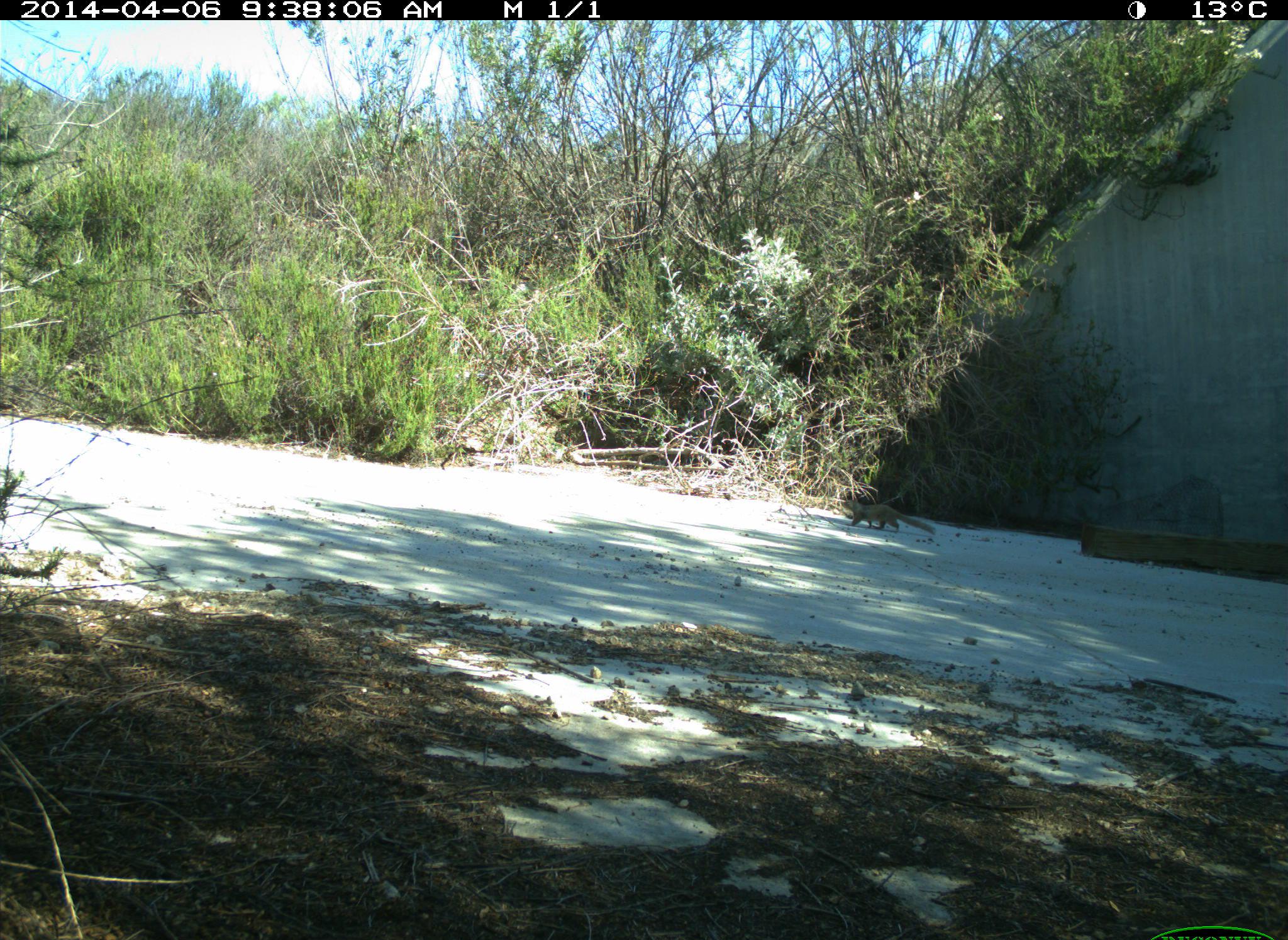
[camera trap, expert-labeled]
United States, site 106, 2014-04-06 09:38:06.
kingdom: Animalia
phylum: Chordata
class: Mammalia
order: Rodentia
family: Sciuridae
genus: Sciurus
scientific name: Sciurus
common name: squirrel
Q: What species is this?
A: Squirrel (Sciurus).